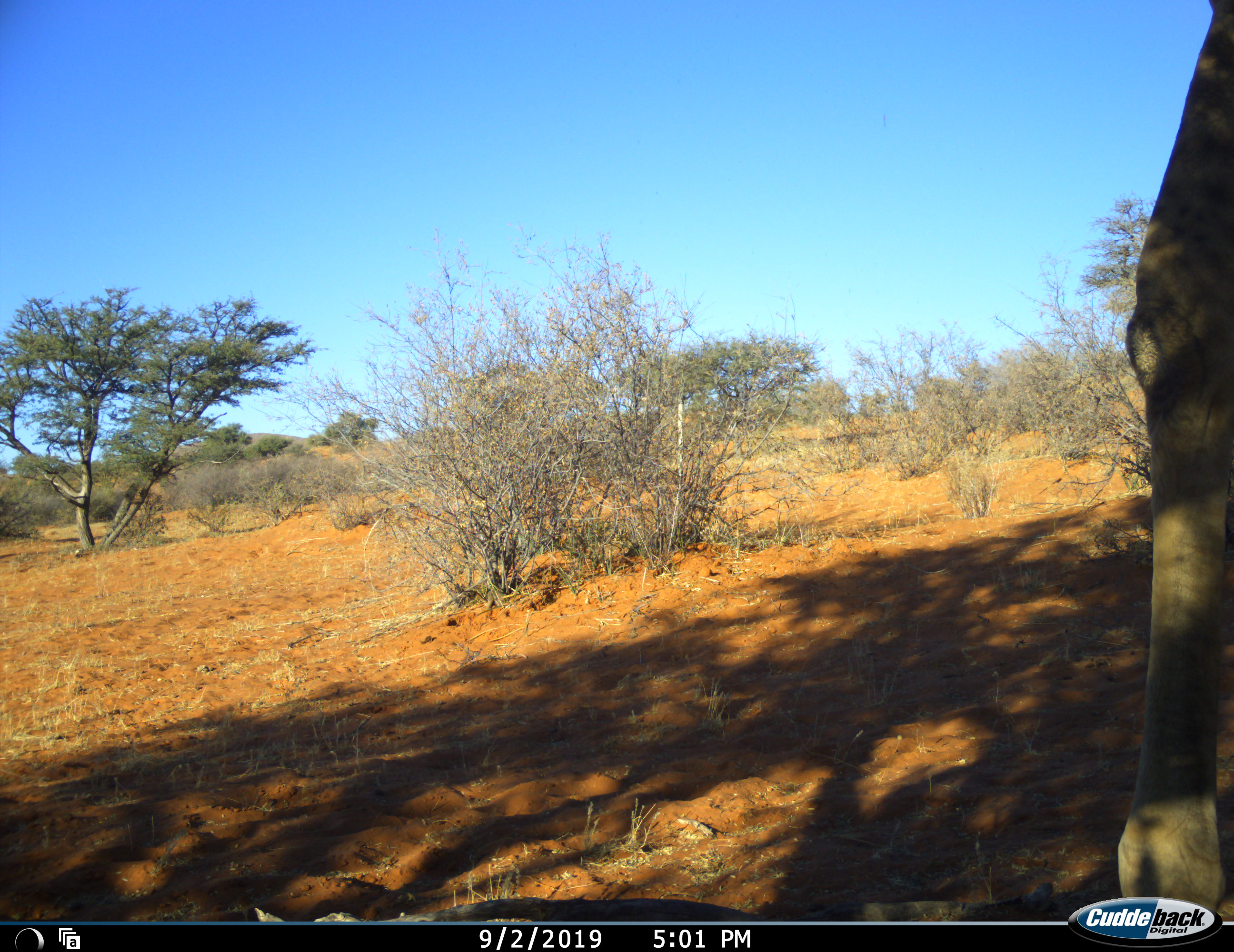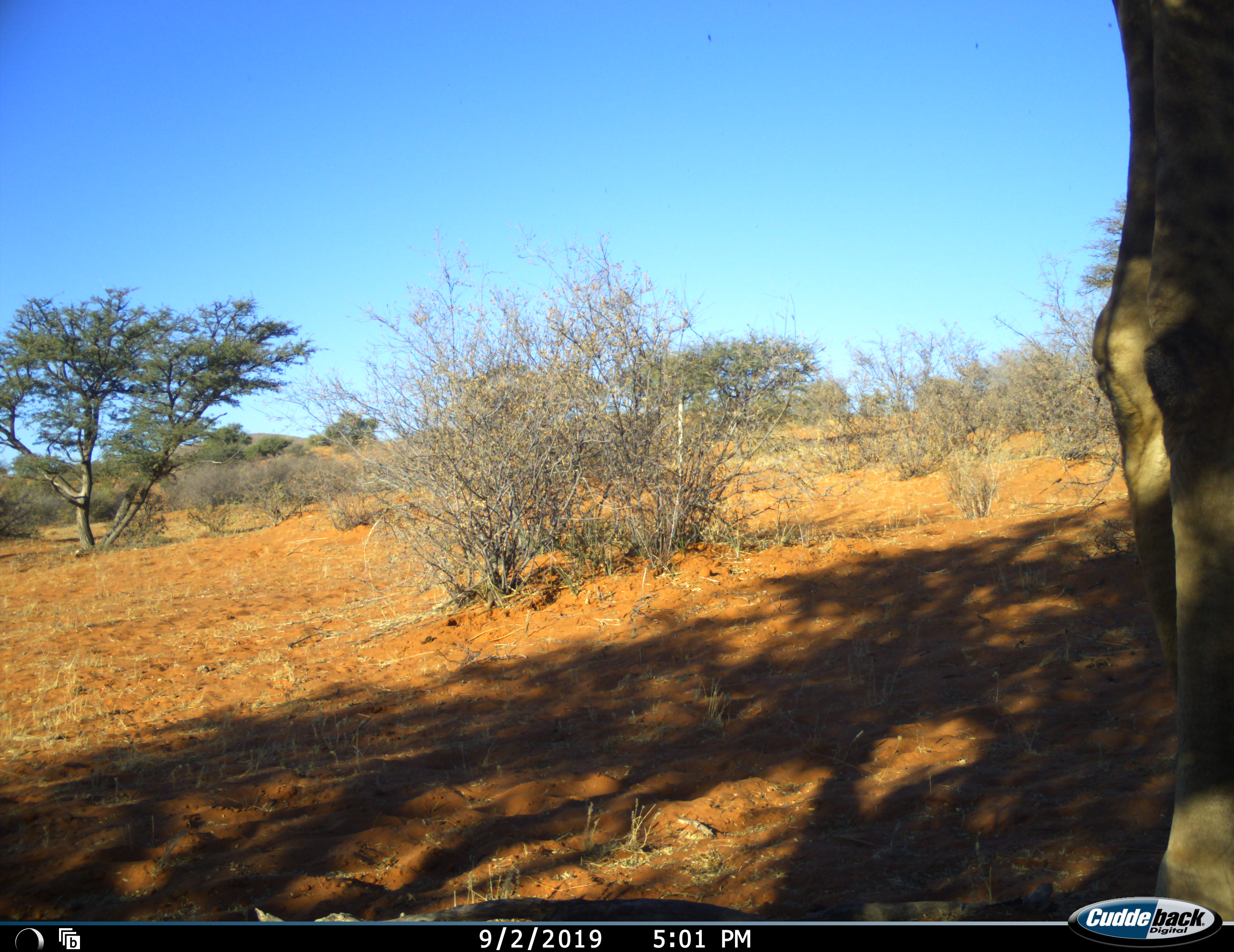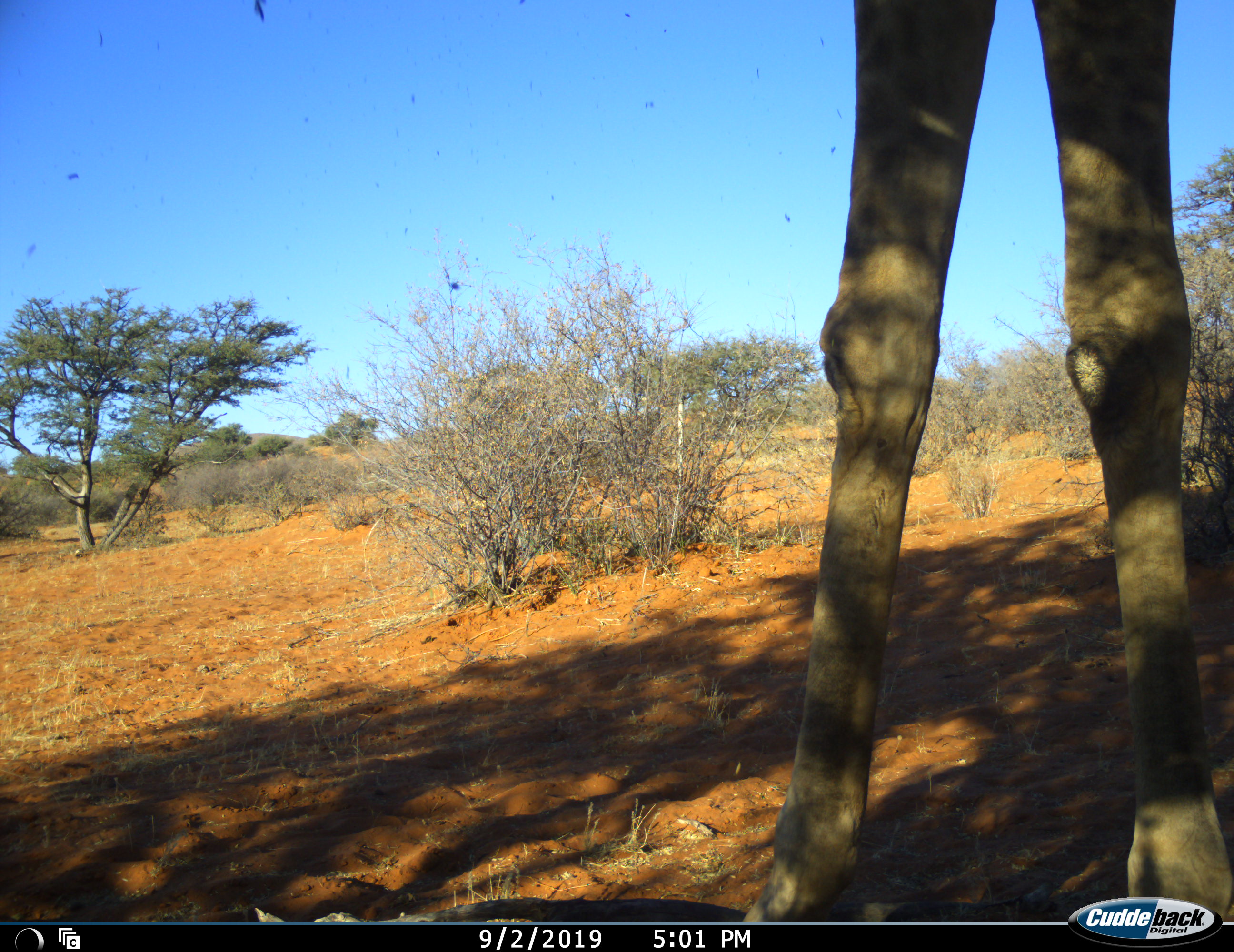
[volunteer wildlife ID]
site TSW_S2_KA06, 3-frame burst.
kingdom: Animalia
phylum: Chordata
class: Mammalia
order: Artiodactyla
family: Giraffidae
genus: Giraffa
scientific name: Giraffa camelopardalis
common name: giraffe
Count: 1.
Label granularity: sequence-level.